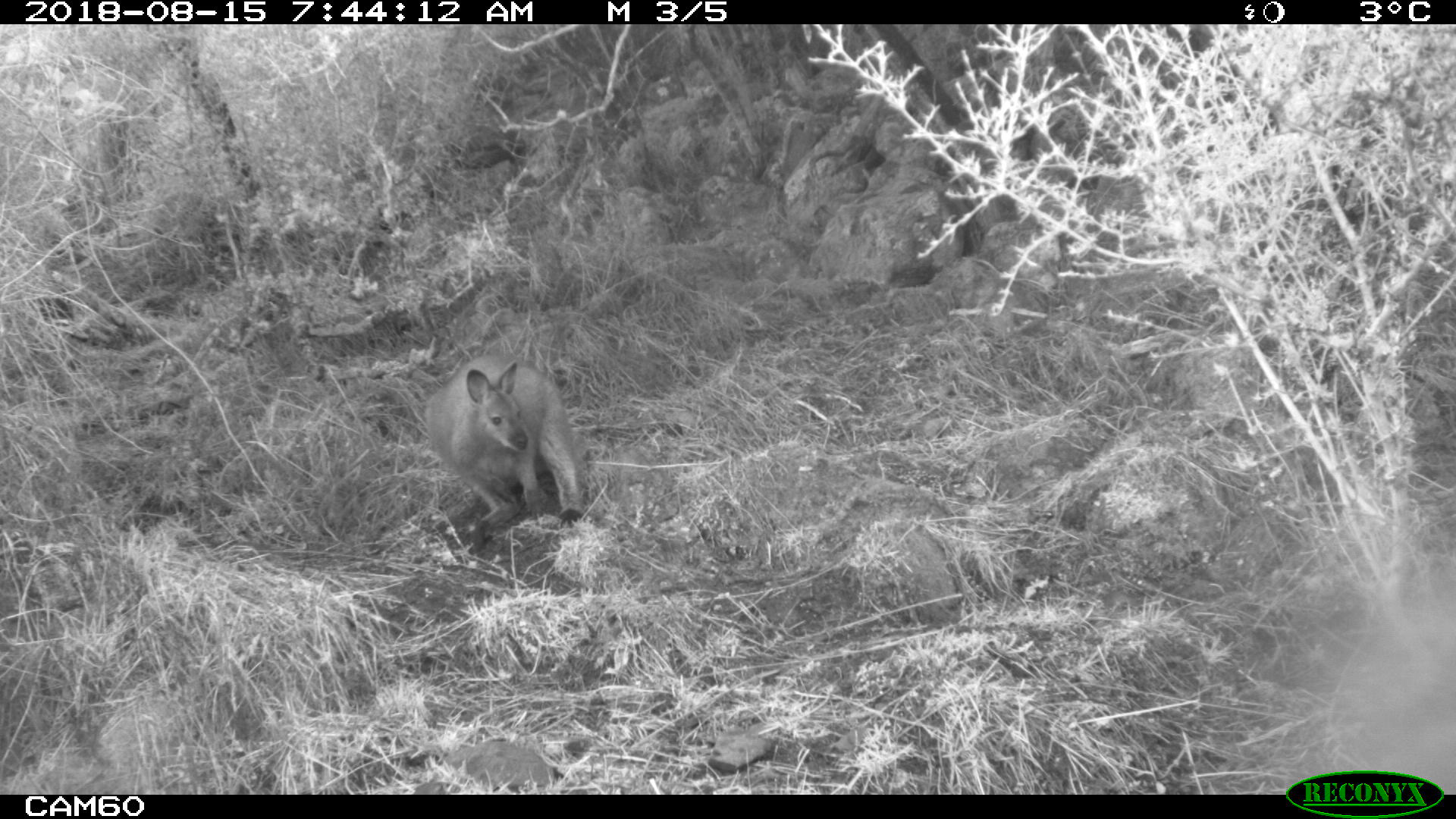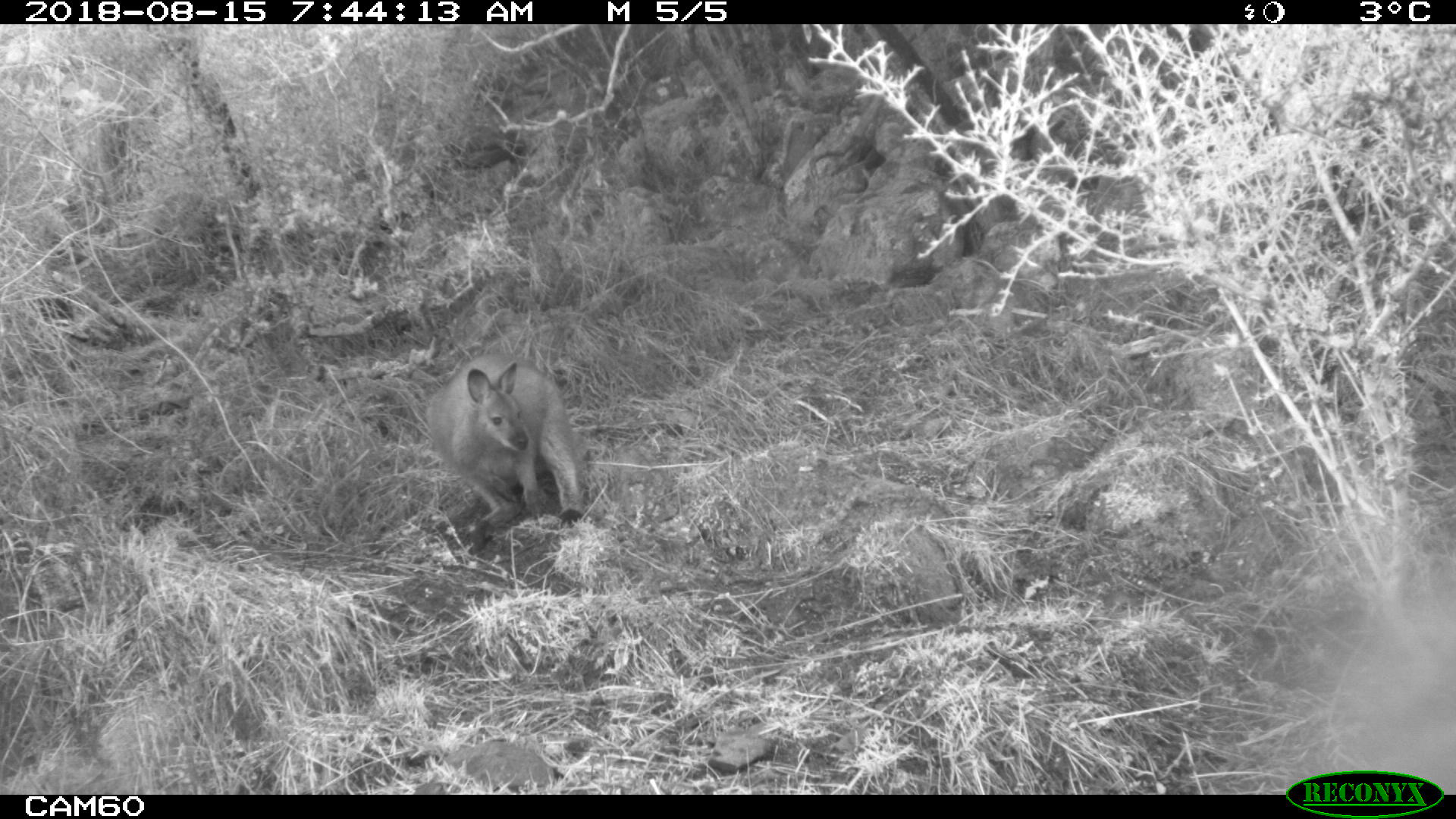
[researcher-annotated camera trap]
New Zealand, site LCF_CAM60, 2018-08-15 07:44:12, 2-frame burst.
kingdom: Animalia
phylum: Chordata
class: Mammalia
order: Diprotodontia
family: Macropodidae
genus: Notamacropus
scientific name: Notamacropus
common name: wallaby